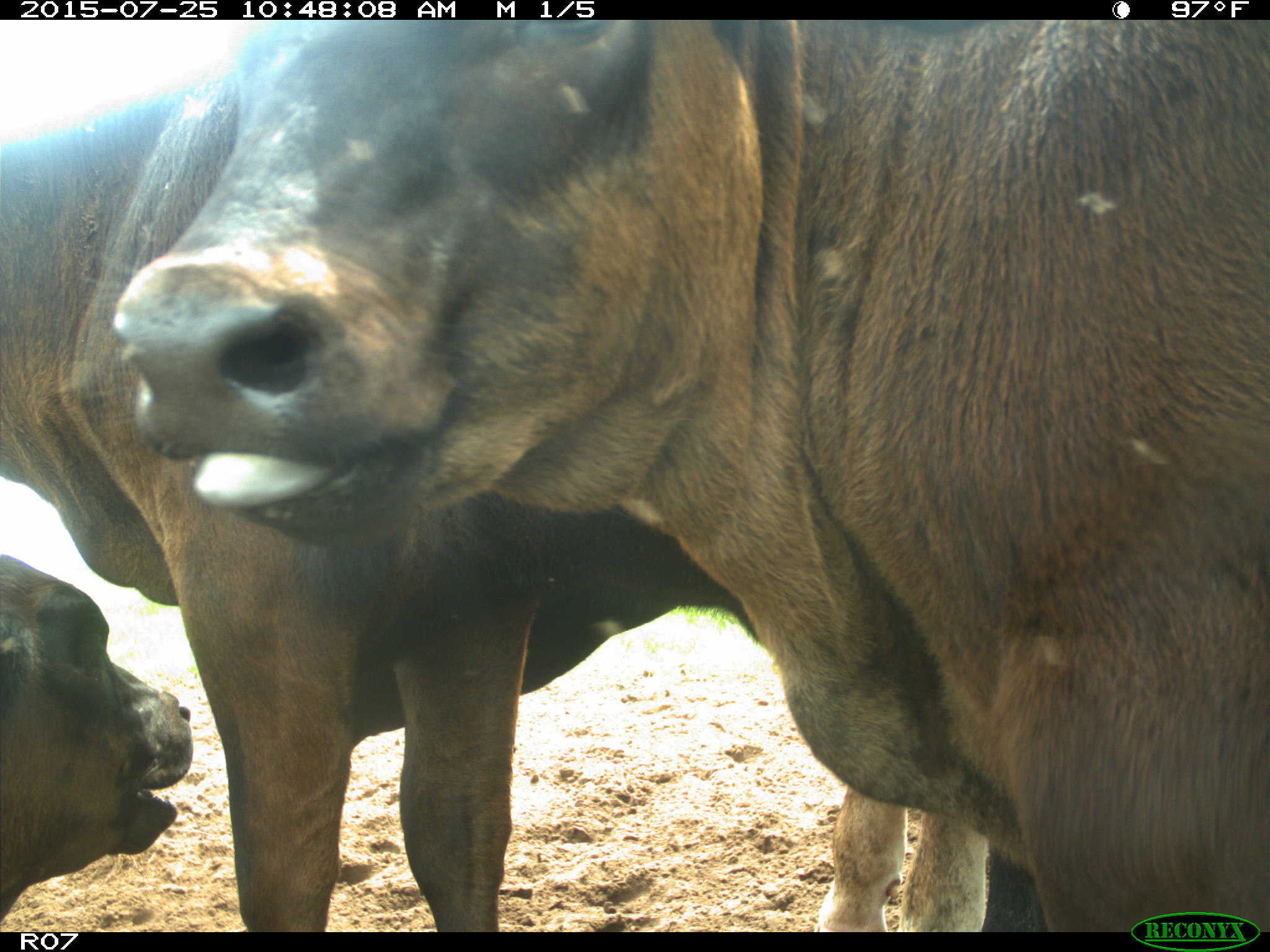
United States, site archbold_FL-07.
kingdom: Animalia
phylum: Chordata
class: Mammalia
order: Artiodactyla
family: Bovidae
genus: Bos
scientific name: Bos taurus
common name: domestic cow